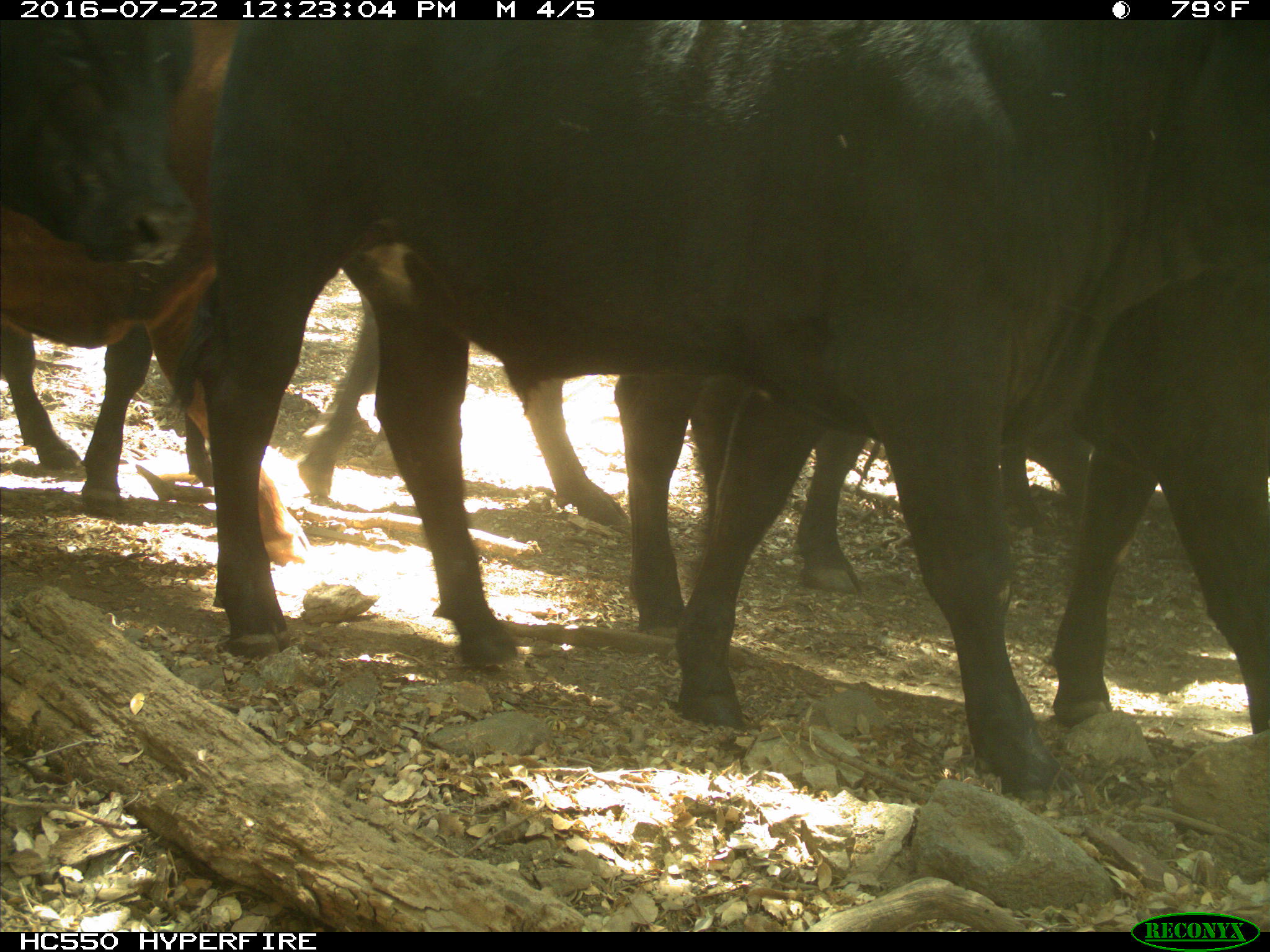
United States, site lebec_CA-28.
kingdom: Animalia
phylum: Chordata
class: Mammalia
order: Artiodactyla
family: Bovidae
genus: Bos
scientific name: Bos taurus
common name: domestic cow